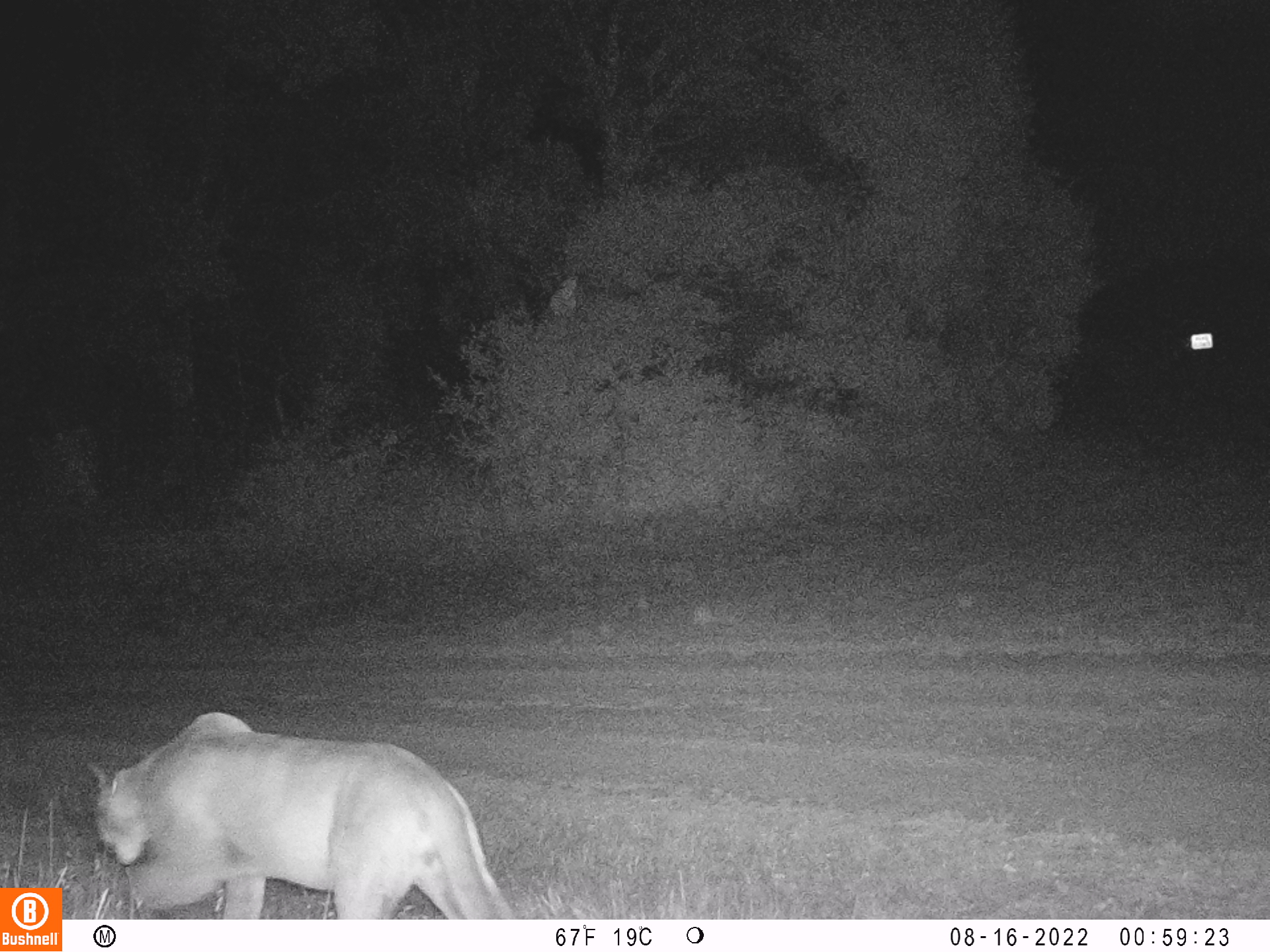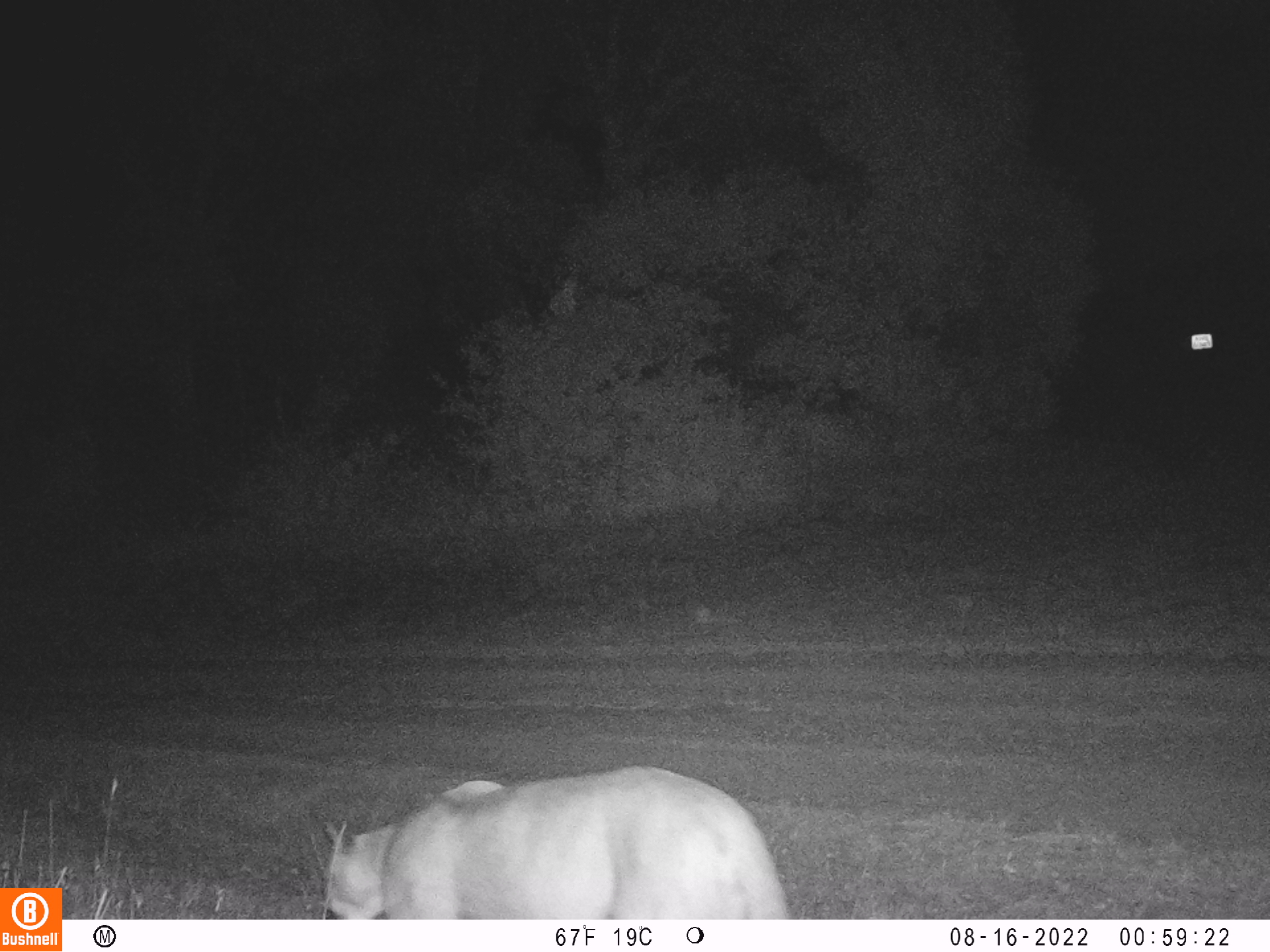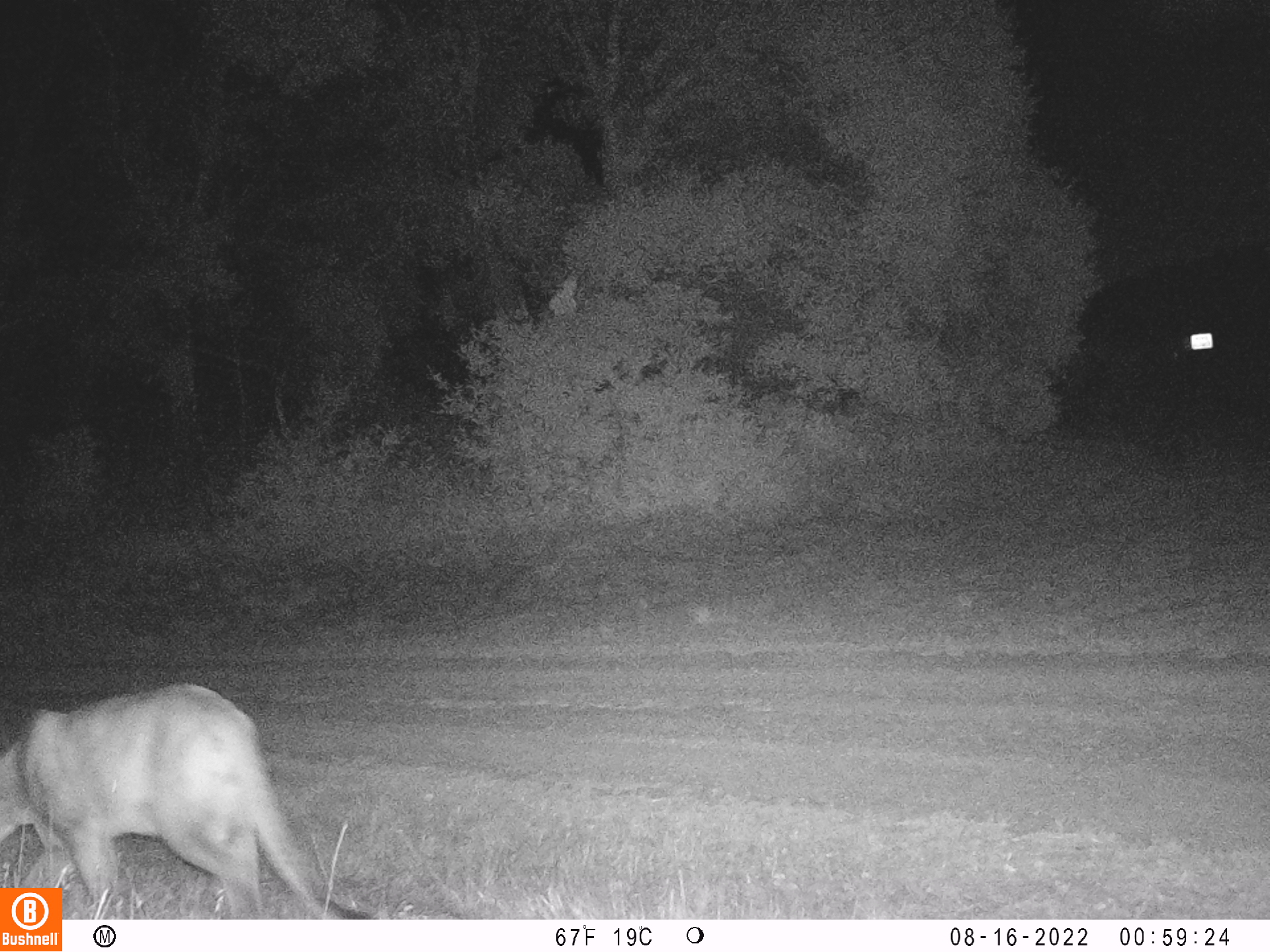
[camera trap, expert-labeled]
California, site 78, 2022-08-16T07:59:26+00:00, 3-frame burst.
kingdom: Animalia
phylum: Chordata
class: Mammalia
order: Carnivora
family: Felidae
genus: Puma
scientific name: Puma concolor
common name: puma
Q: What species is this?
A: Puma (Puma concolor).